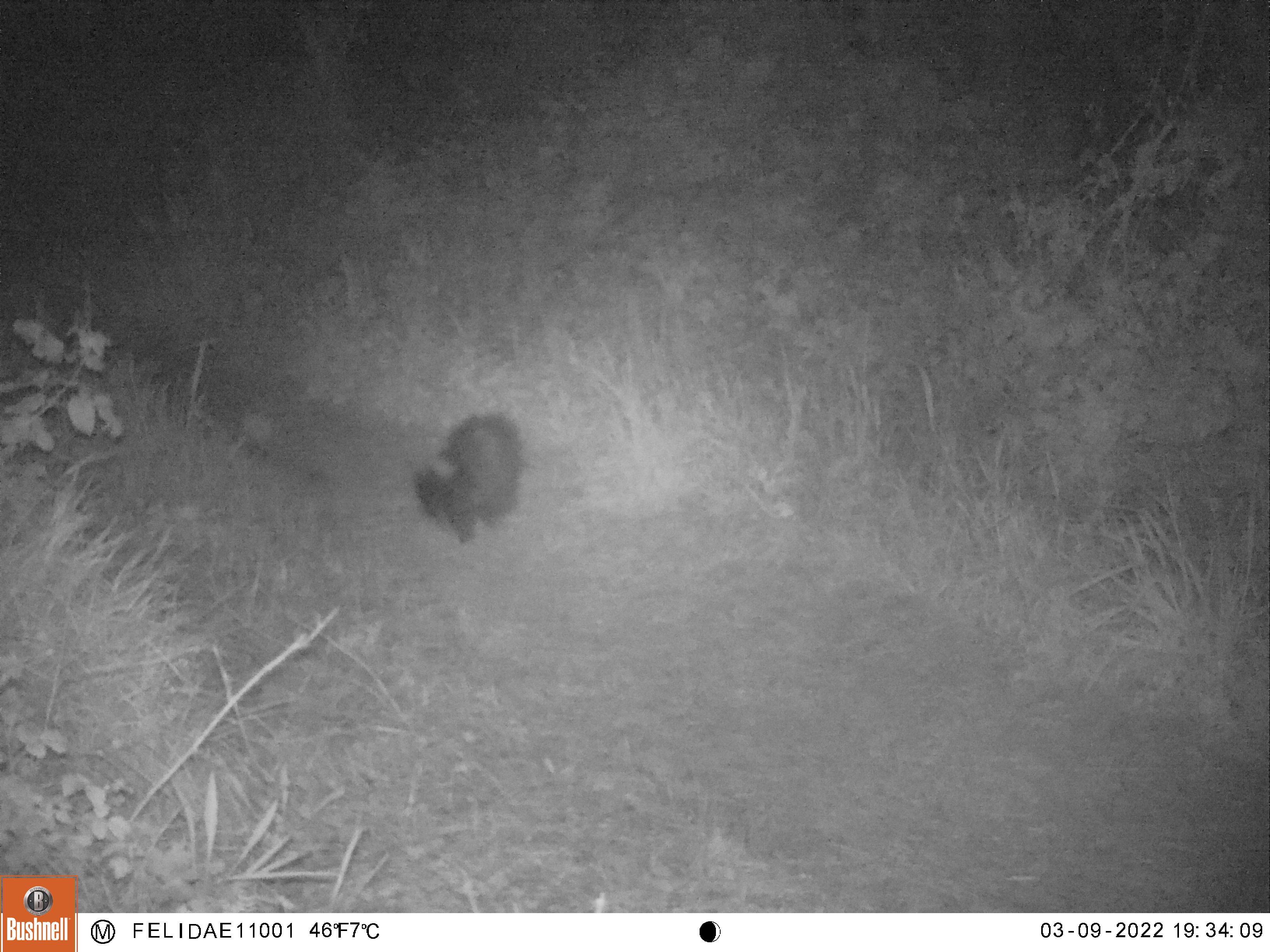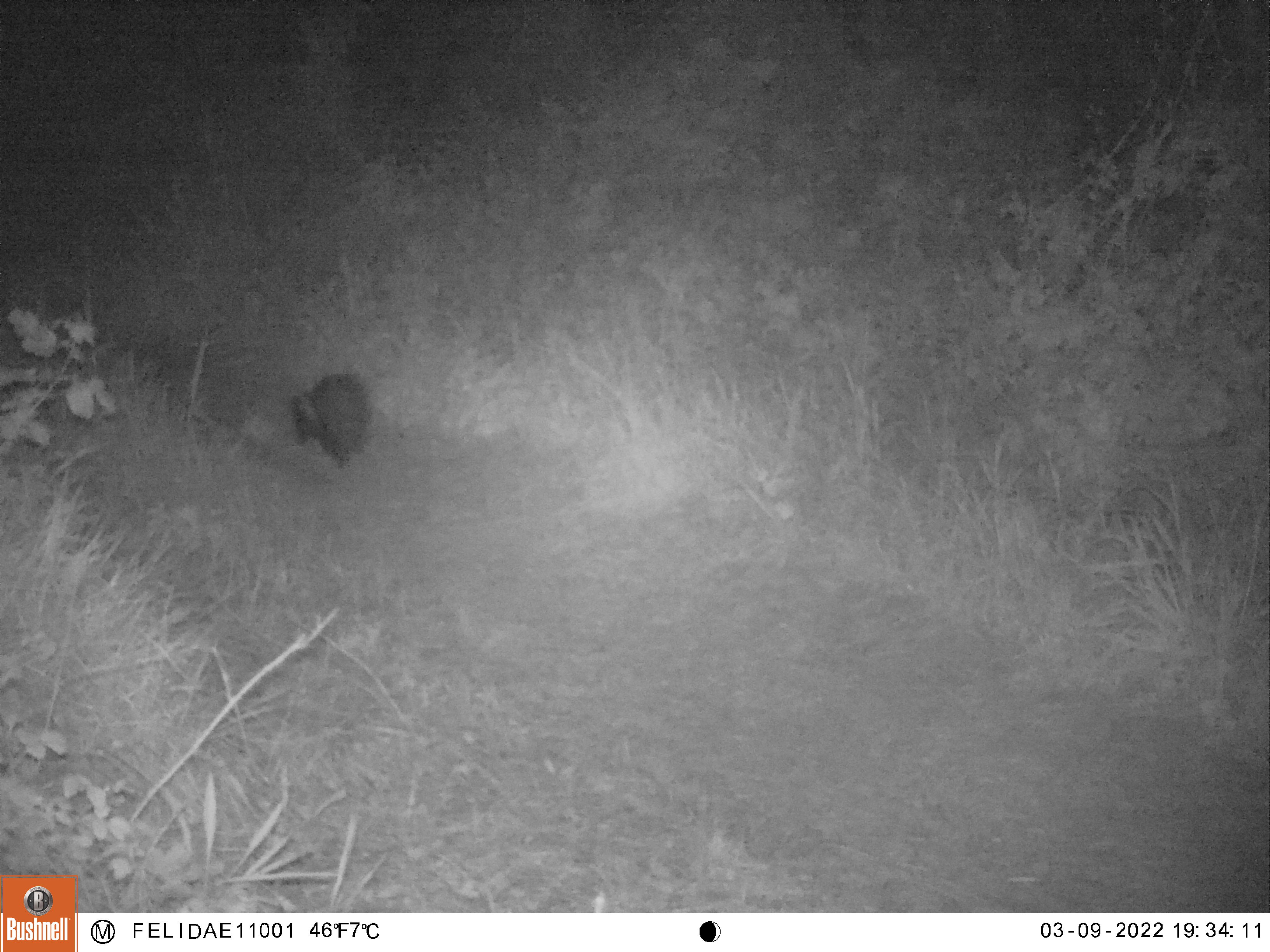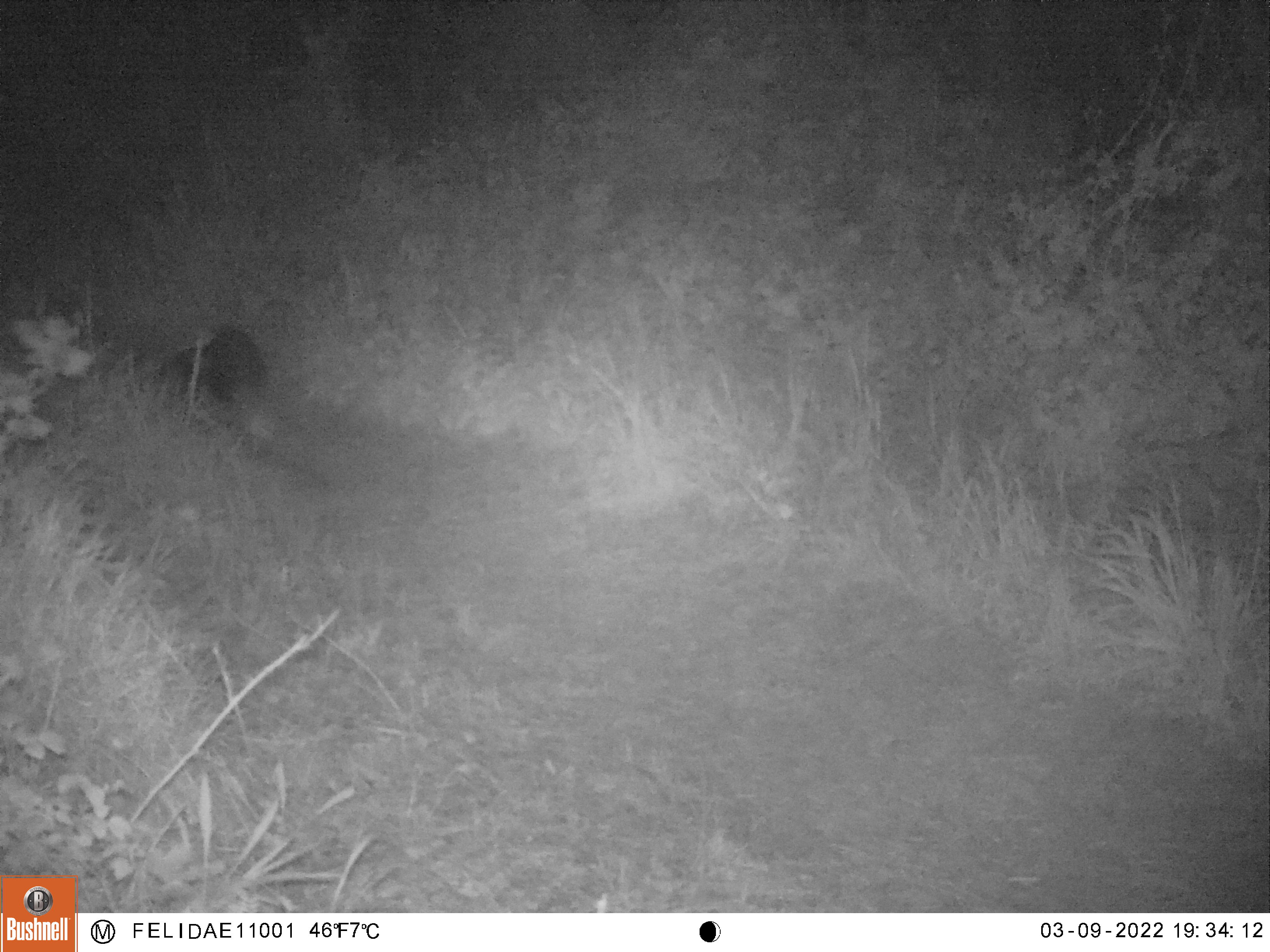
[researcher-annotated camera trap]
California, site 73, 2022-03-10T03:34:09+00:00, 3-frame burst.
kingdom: Animalia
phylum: Chordata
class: Mammalia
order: Carnivora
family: Mephitidae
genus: Mephitis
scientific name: Mephitis mephitis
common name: striped skunk